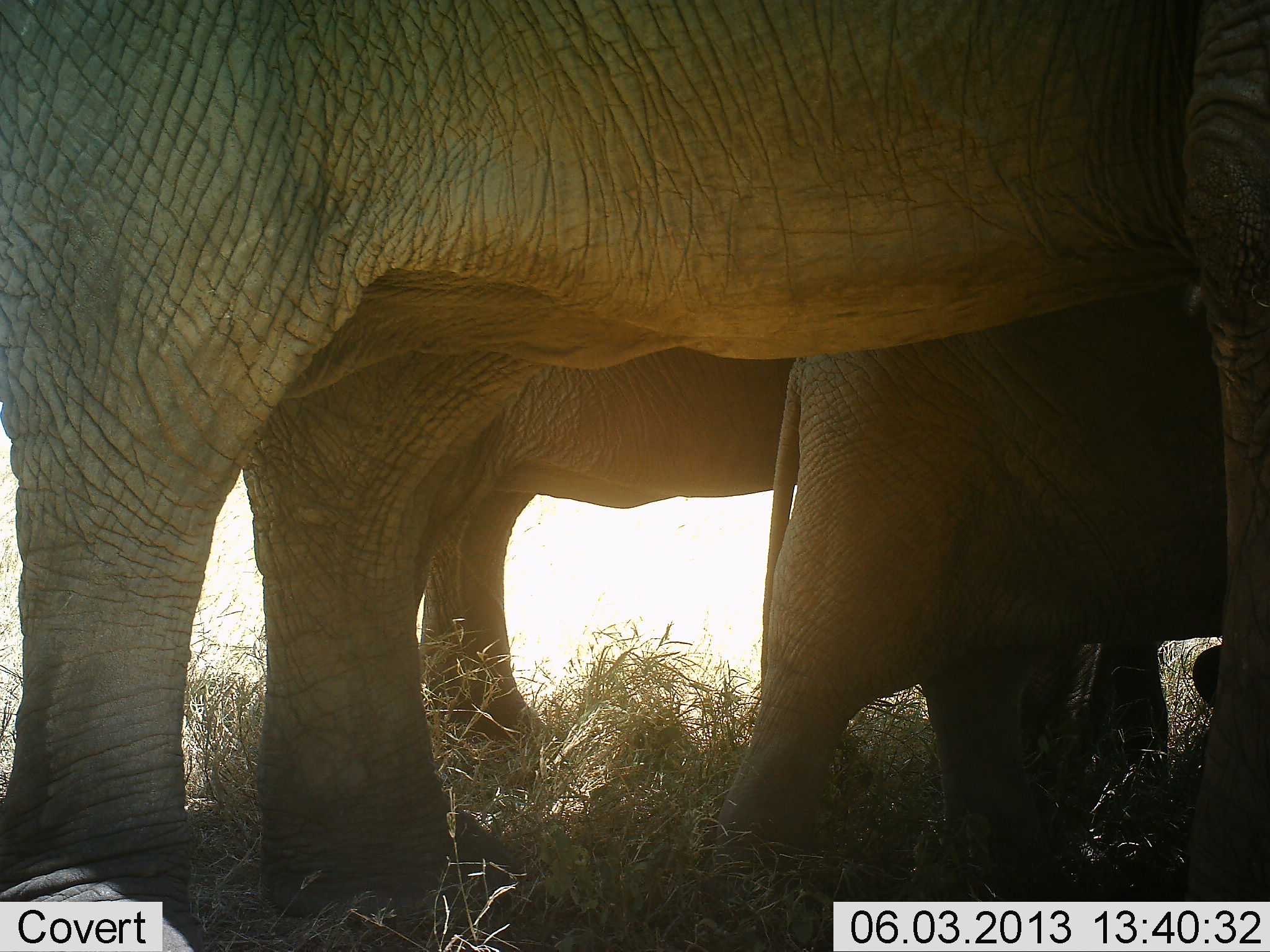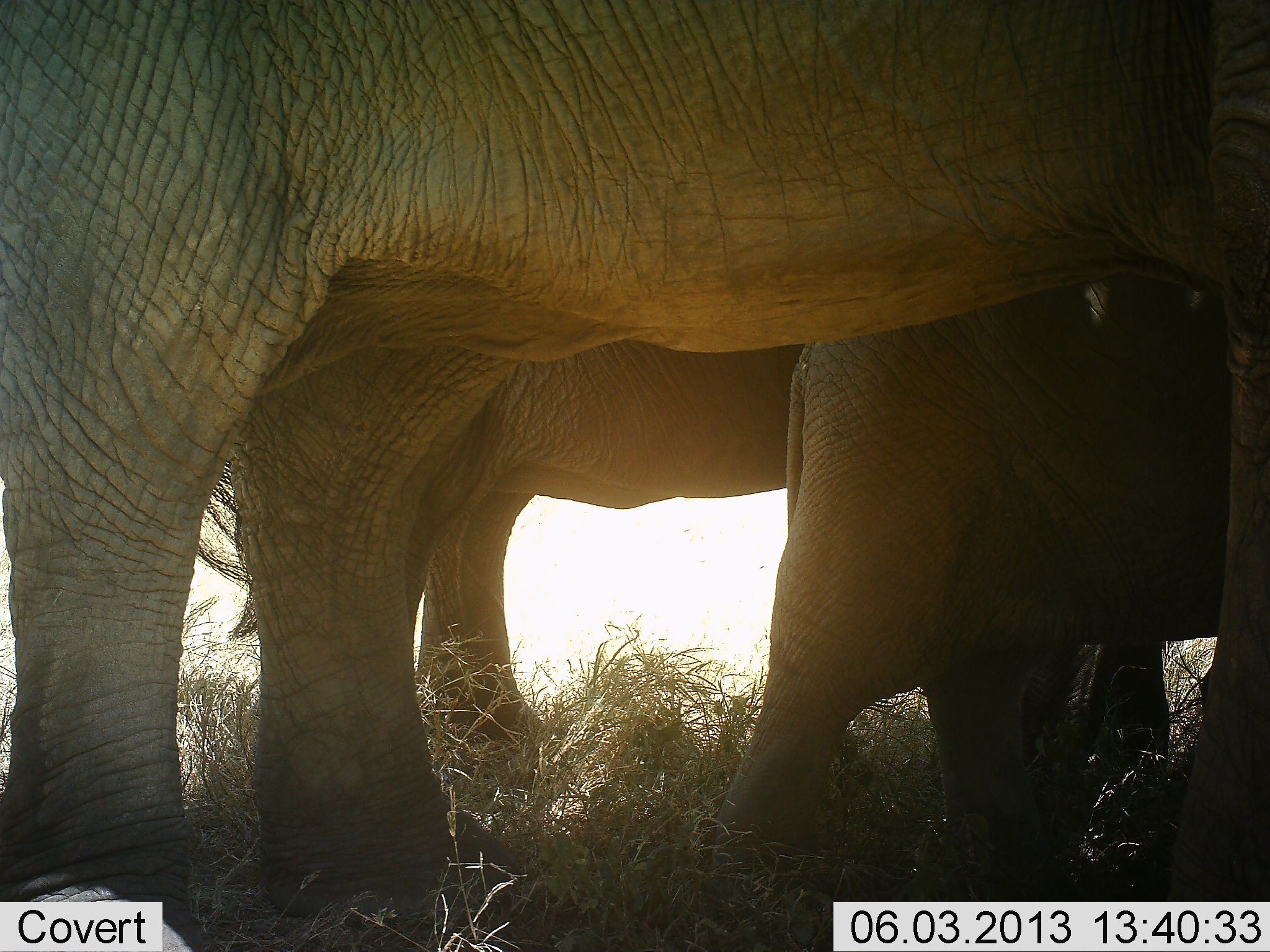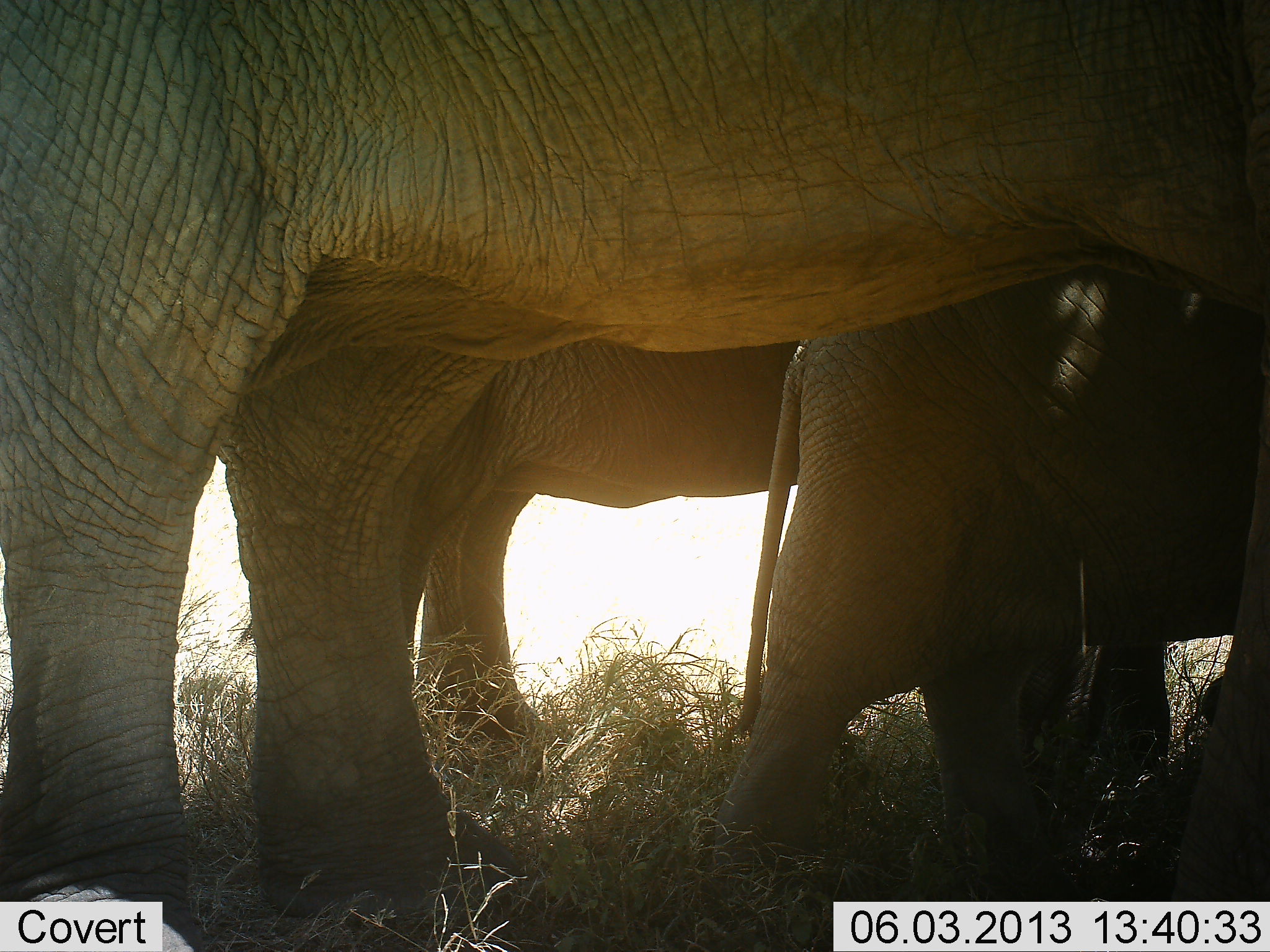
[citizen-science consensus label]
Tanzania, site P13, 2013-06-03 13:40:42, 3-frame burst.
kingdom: Animalia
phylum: Chordata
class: Mammalia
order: Proboscidea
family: Elephantidae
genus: Loxodonta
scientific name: Loxodonta africana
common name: african bush elephant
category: elephant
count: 3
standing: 94%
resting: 0%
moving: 11%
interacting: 0%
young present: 67%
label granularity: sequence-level